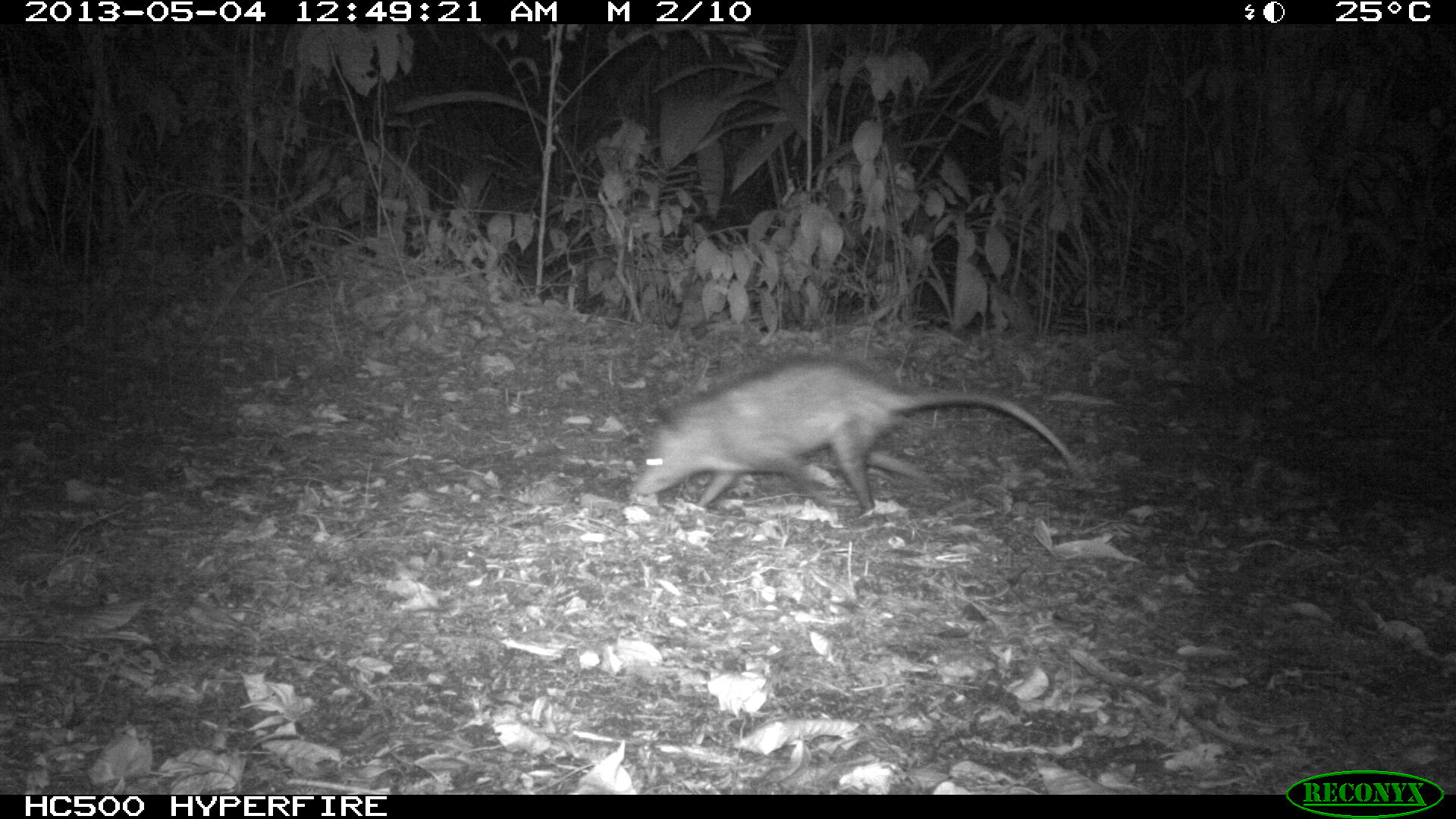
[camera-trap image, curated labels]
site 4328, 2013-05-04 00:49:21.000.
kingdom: Animalia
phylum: Chordata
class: Mammalia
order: Didelphimorphia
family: Didelphidae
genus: Didelphis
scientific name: Didelphis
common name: american opossums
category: didelphis sp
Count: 1.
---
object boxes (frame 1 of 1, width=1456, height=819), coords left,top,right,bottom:
didelphis sp: 630,359,1095,525